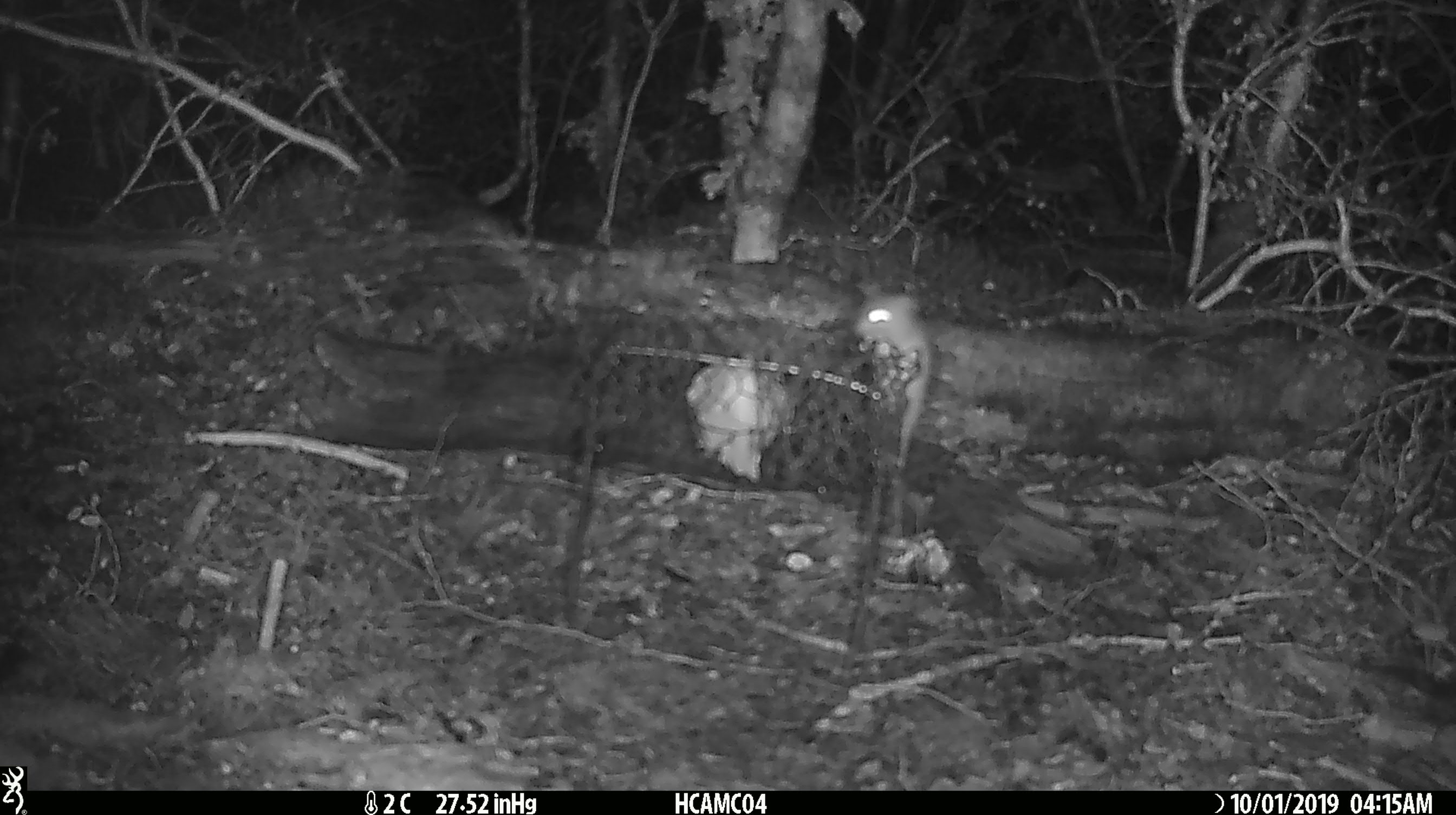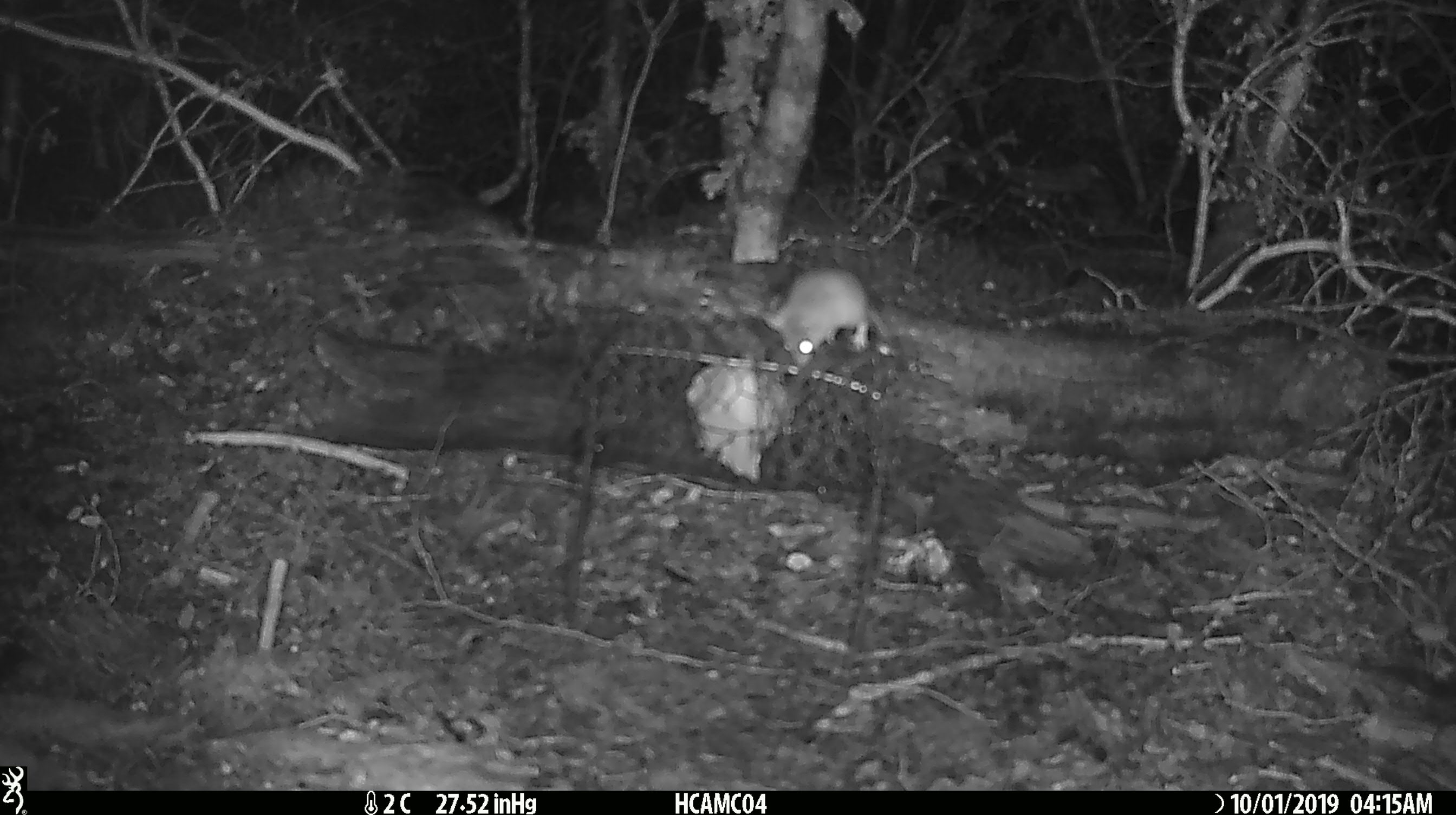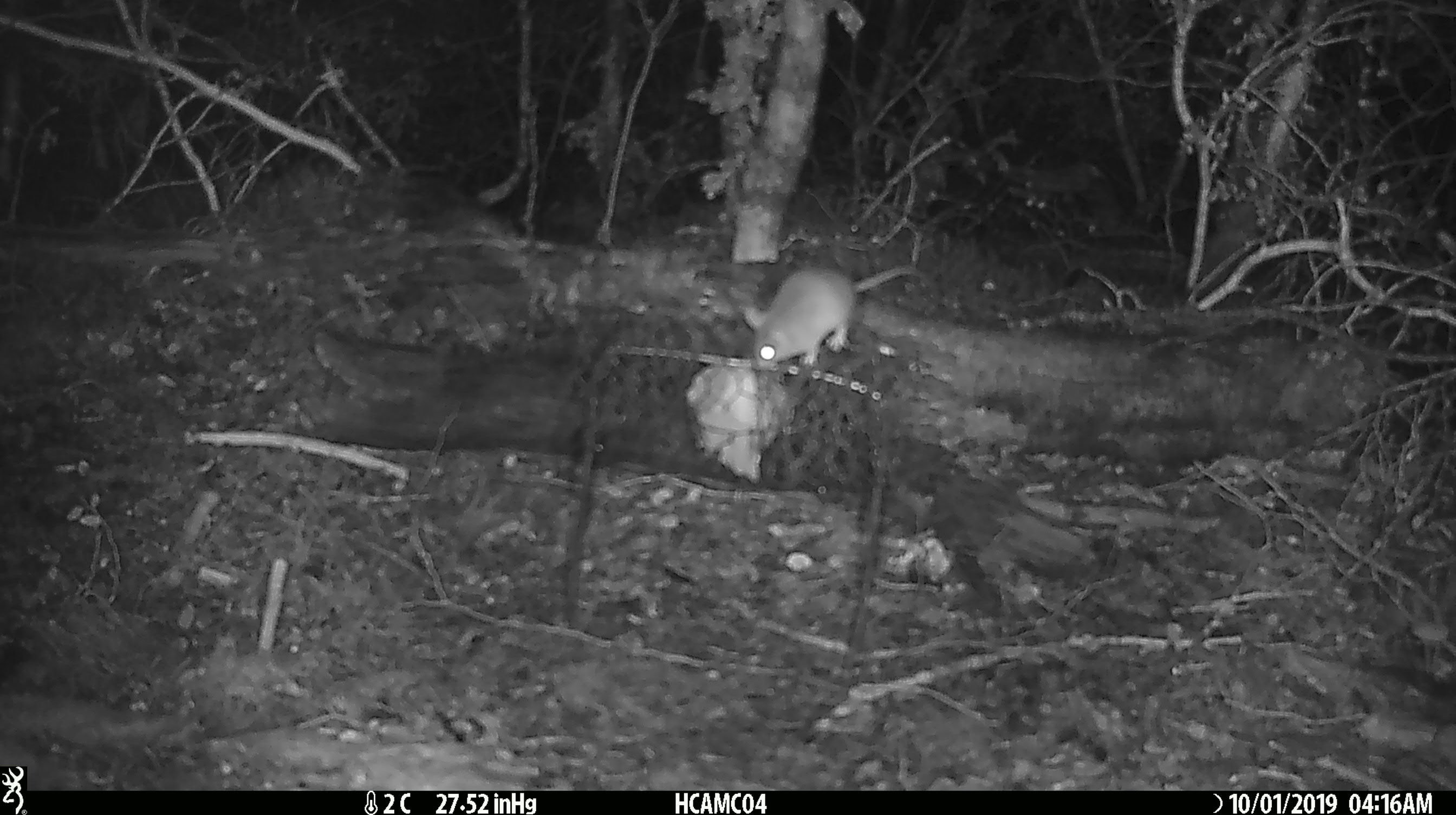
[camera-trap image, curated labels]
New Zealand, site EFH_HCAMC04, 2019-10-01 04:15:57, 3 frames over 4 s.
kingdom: Animalia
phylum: Chordata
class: Mammalia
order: Rodentia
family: Muridae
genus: Mus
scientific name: Mus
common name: mouse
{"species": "mouse (Mus)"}